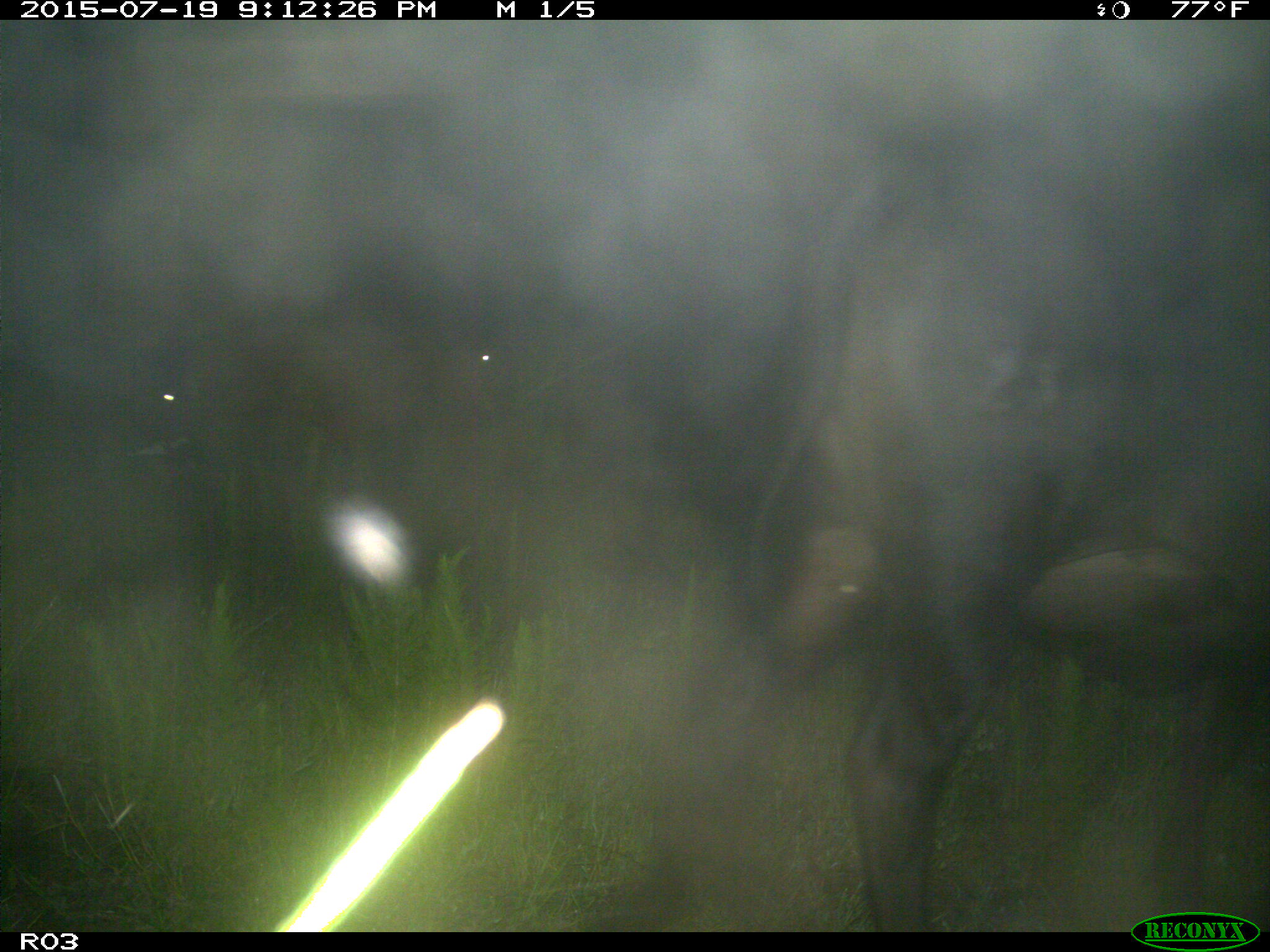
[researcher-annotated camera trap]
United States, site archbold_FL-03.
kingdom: Animalia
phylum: Chordata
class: Mammalia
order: Artiodactyla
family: Bovidae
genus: Bos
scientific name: Bos taurus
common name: domestic cow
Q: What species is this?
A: Bos taurus (domestic cow).